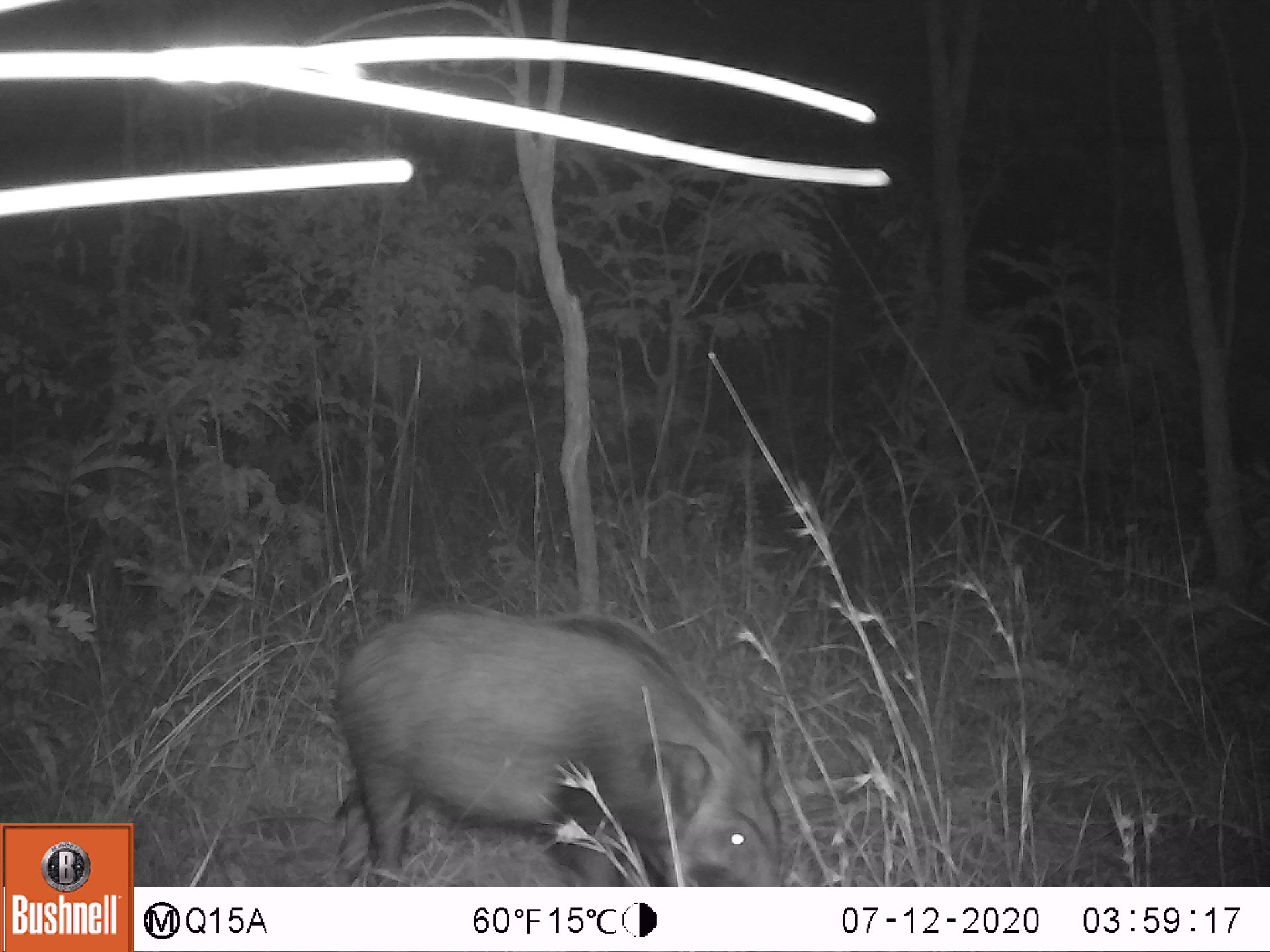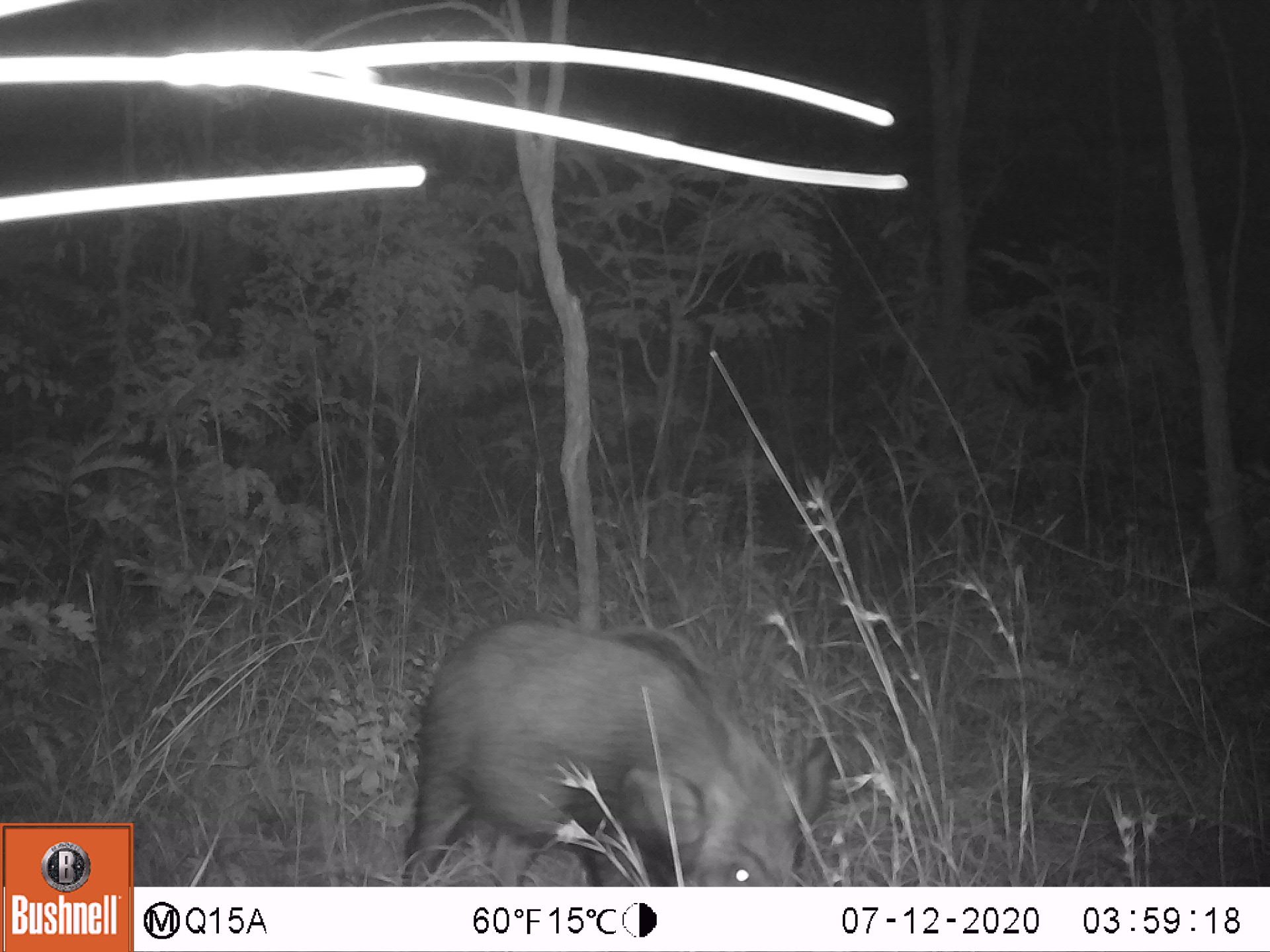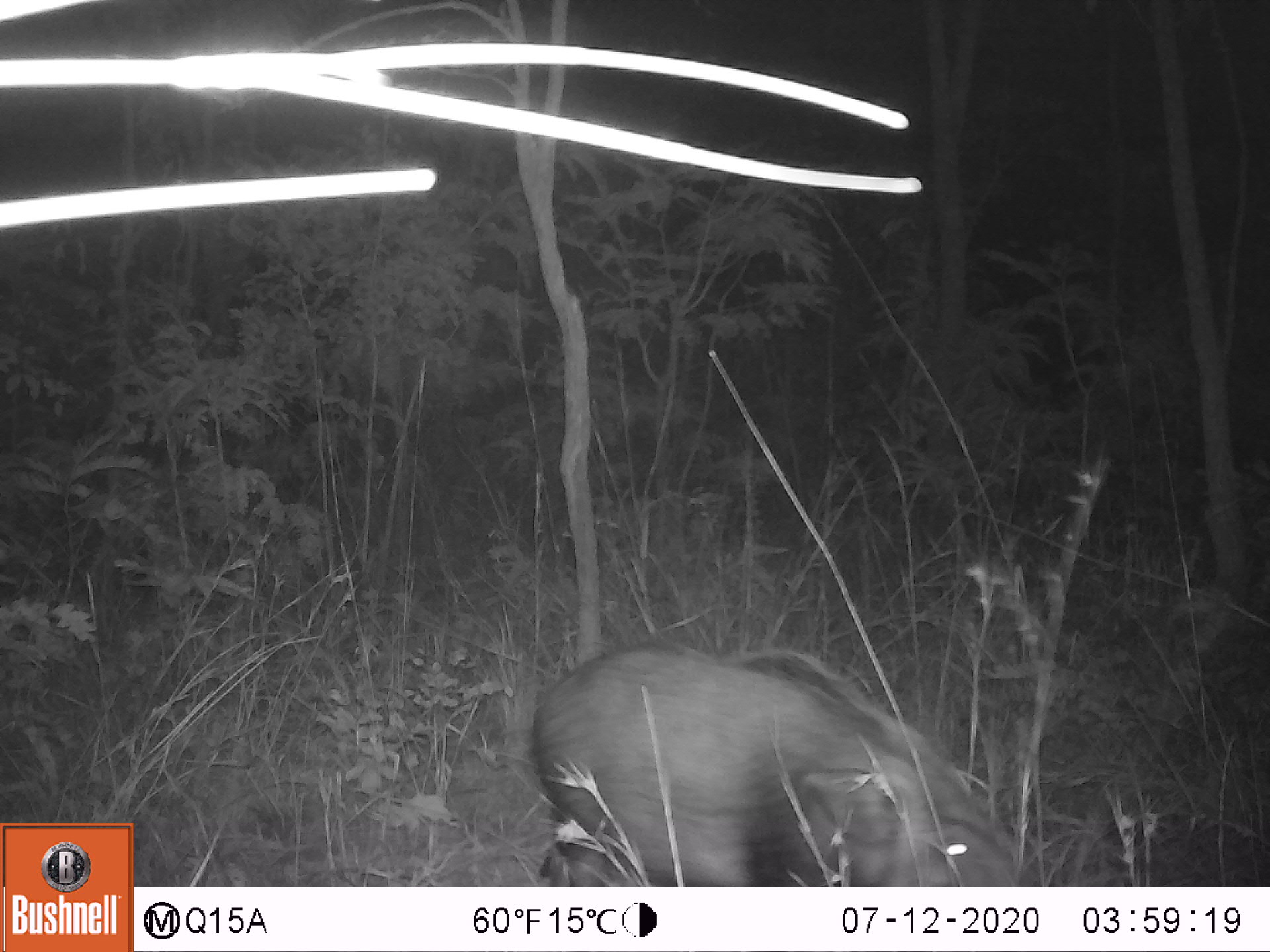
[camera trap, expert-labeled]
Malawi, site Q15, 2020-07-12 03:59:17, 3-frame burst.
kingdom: Animalia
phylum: Chordata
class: Mammalia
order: Artiodactyla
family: Suidae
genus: Potamochoerus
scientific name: Potamochoerus larvatus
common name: bushpig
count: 1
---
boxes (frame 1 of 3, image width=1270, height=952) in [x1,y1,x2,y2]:
bushpig: [325,603,783,885]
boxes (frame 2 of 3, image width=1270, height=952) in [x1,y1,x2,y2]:
bushpig: [396,612,832,883]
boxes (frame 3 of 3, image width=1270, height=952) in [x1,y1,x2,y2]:
bushpig: [528,637,1017,880]